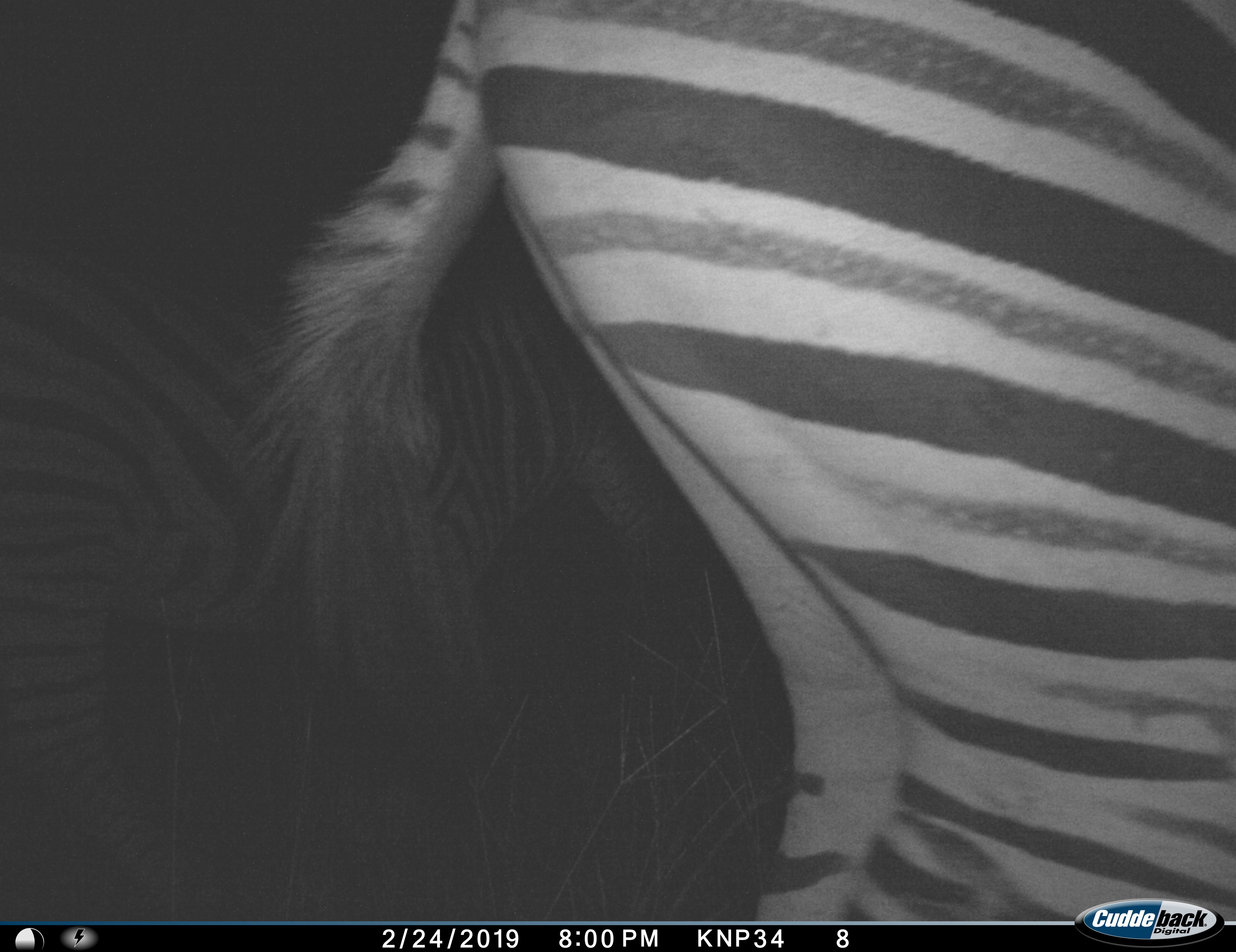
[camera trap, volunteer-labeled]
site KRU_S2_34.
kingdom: Animalia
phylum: Chordata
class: Mammalia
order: Perissodactyla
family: Equidae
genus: Equus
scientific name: Equus quagga burchellii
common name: burchell's zebra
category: zebraburchells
Zebraburchells (burchell's zebra) (Equus quagga burchellii), count 2. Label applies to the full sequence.